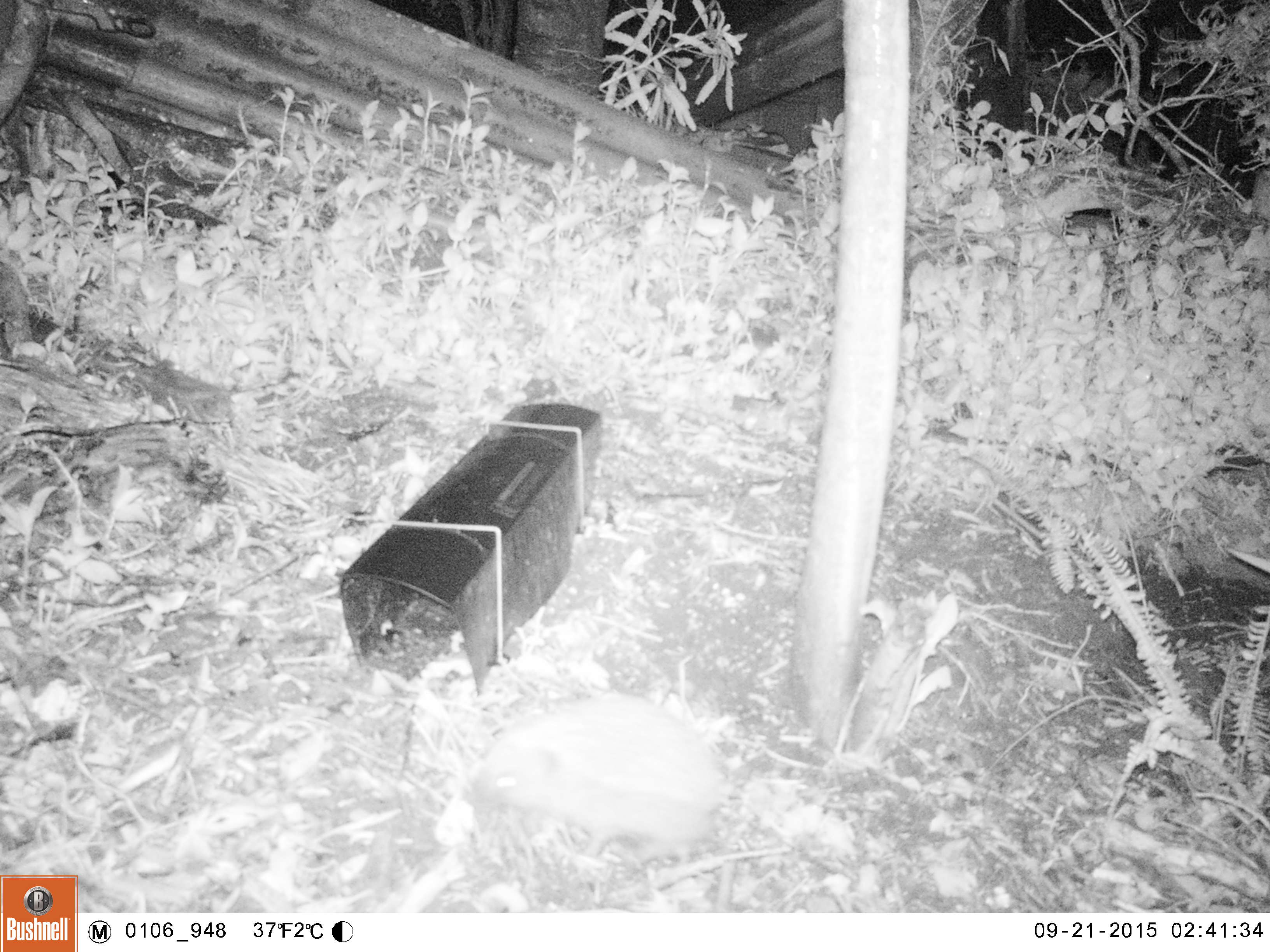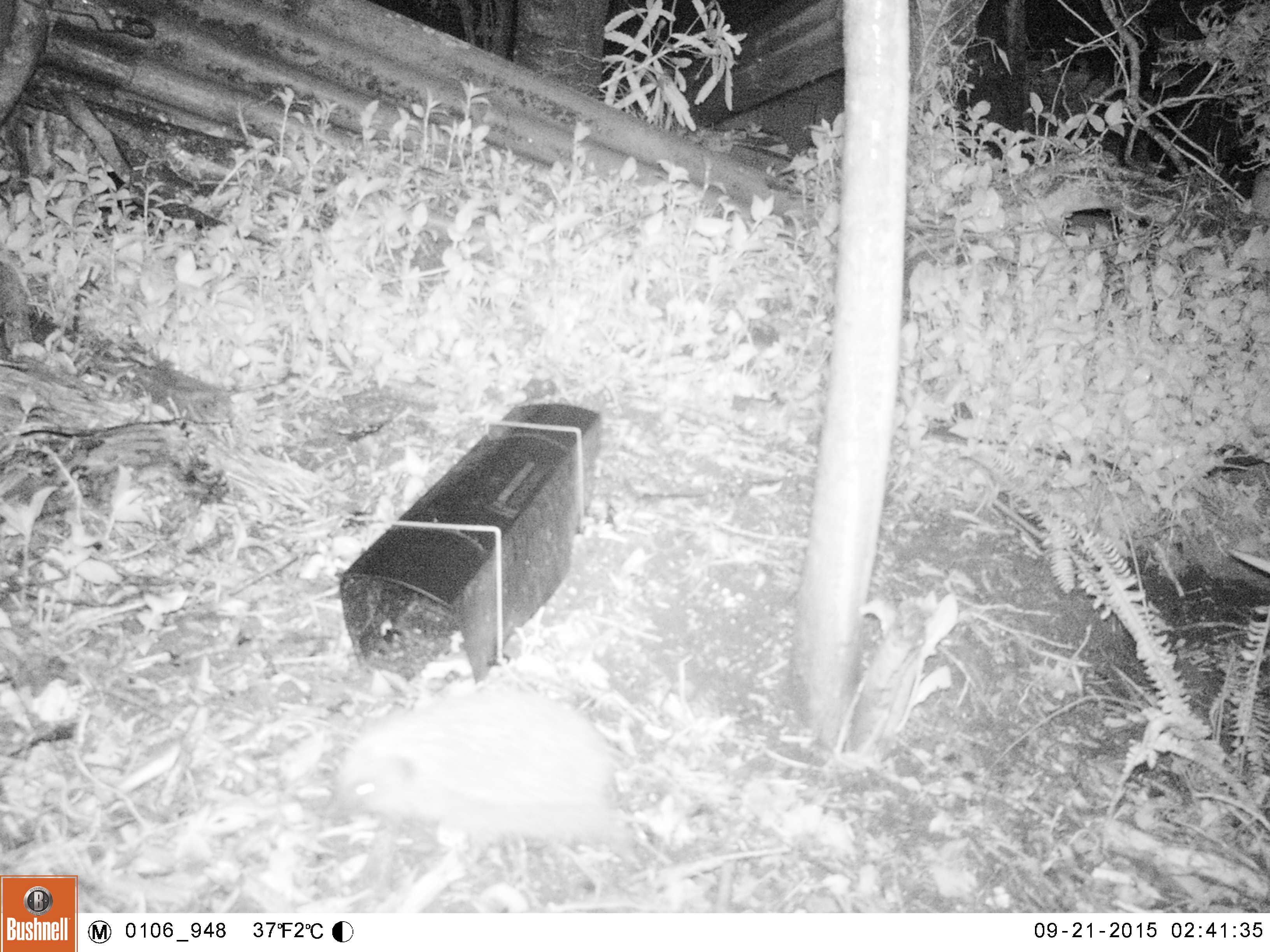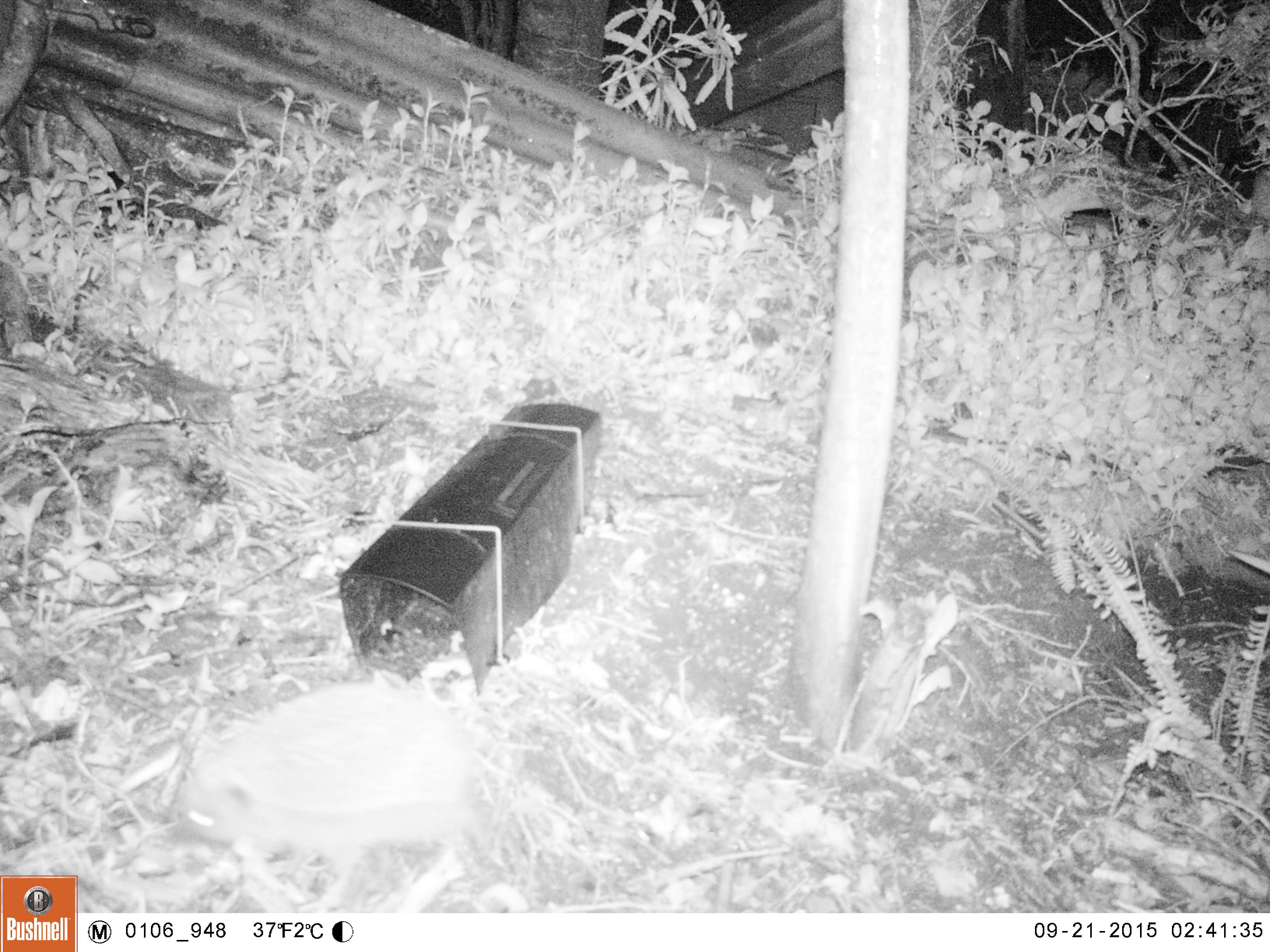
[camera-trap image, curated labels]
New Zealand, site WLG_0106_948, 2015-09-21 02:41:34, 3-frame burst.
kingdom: Animalia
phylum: Chordata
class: Mammalia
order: Eulipotyphla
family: Erinaceidae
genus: Erinaceus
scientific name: Erinaceus europaeus europaeus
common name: european hedgehog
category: hedgehog